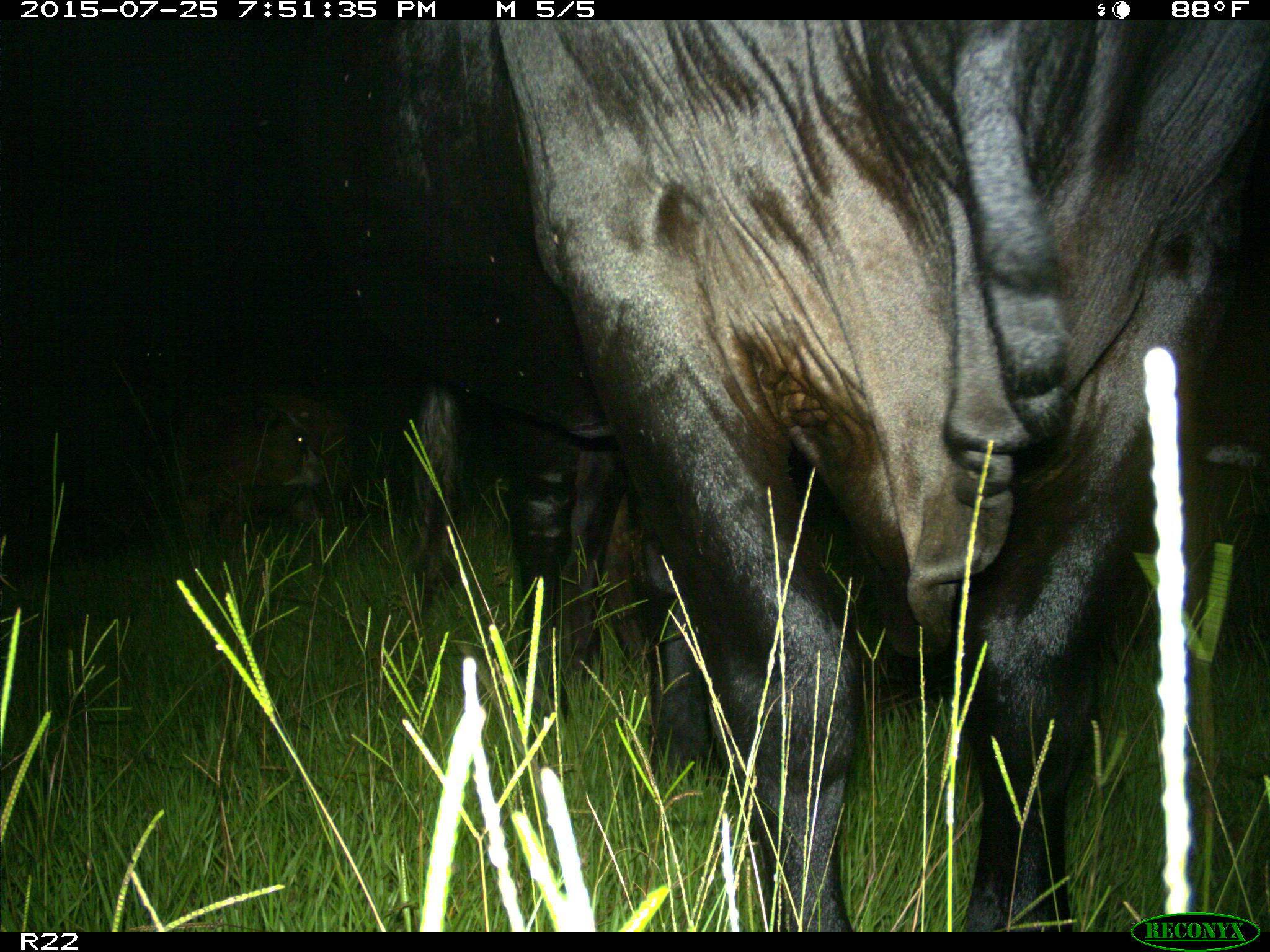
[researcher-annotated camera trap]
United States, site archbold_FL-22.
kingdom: Animalia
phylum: Chordata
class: Mammalia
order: Artiodactyla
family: Bovidae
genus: Bos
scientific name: Bos taurus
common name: domestic cow